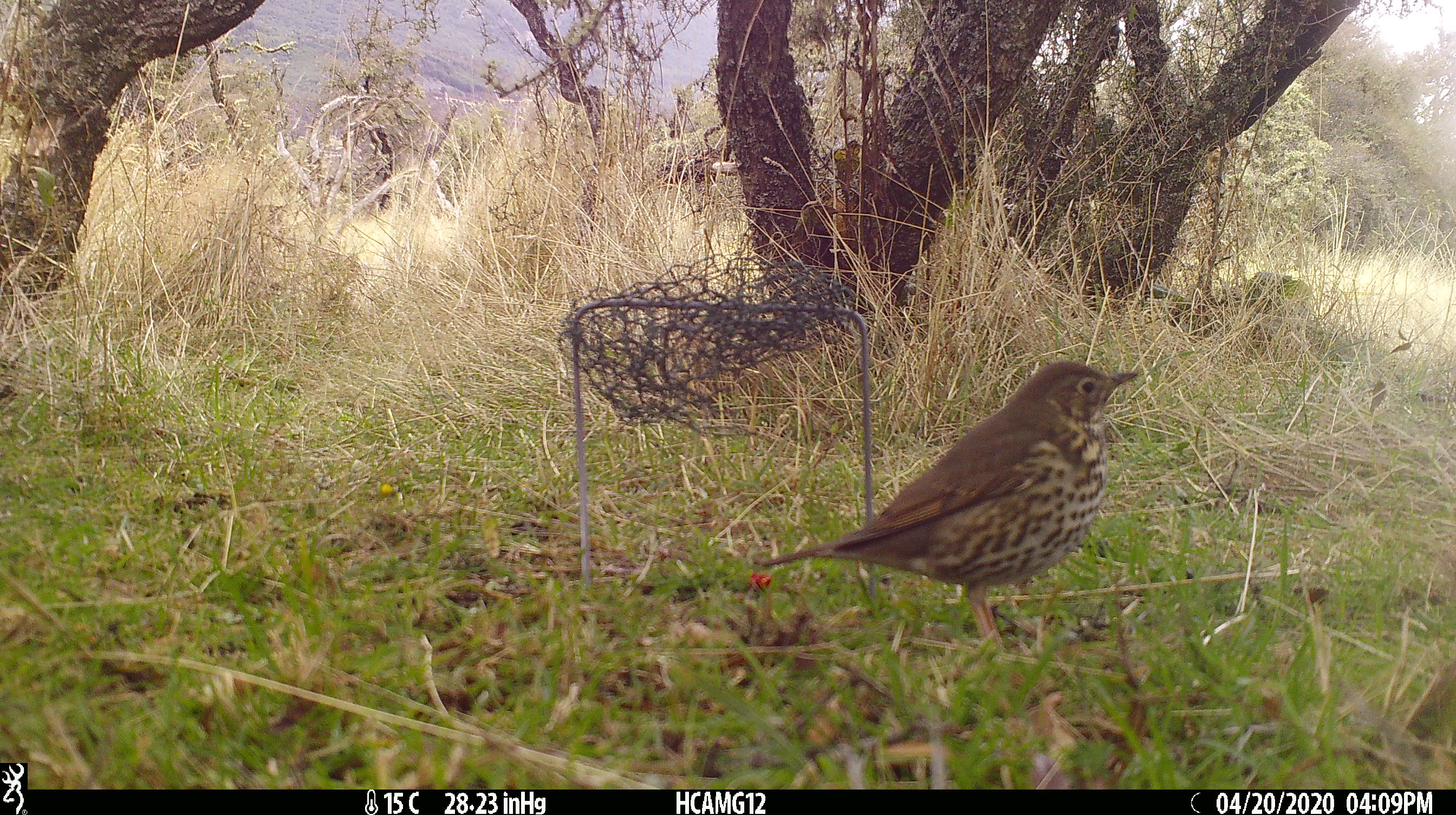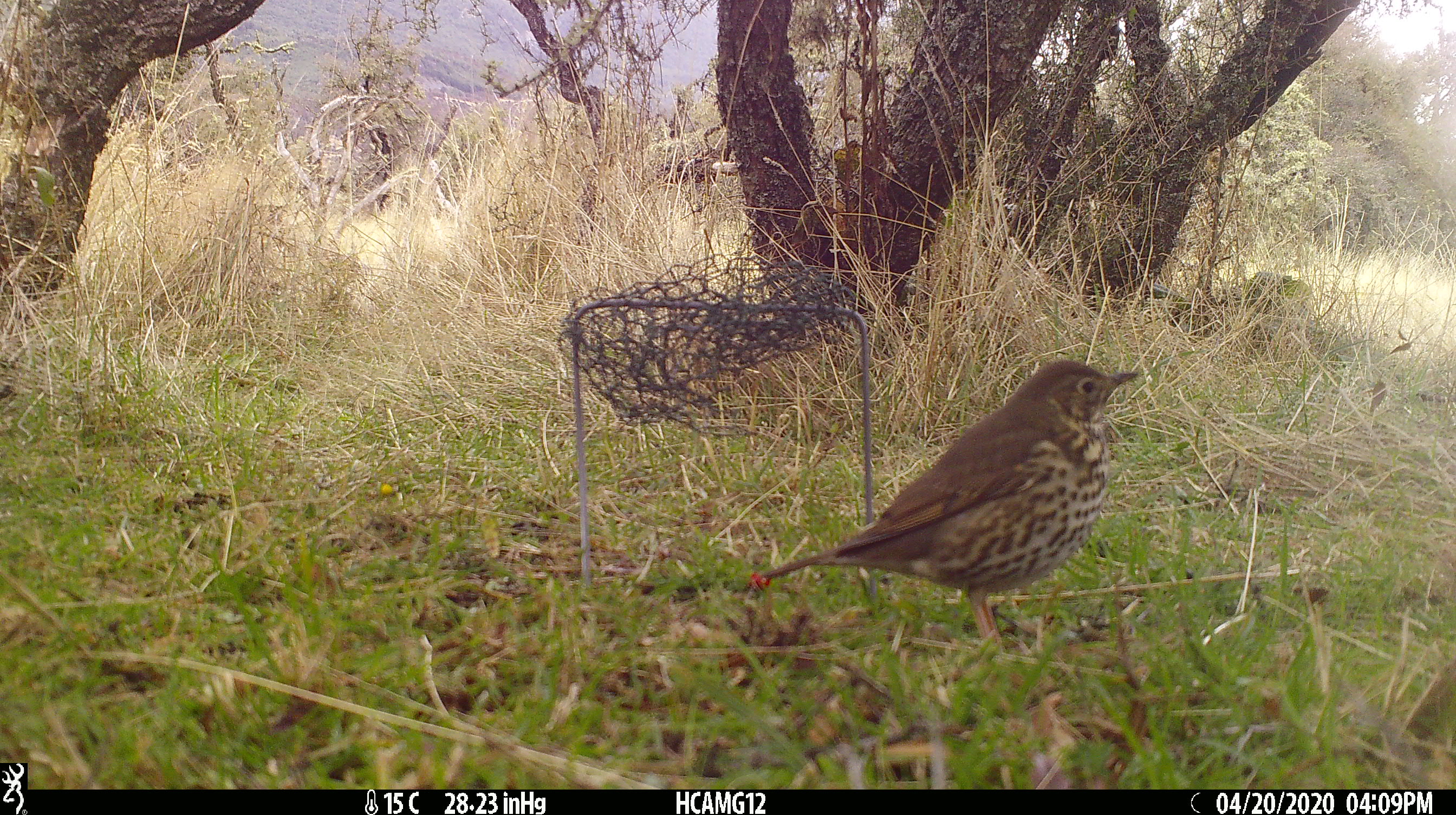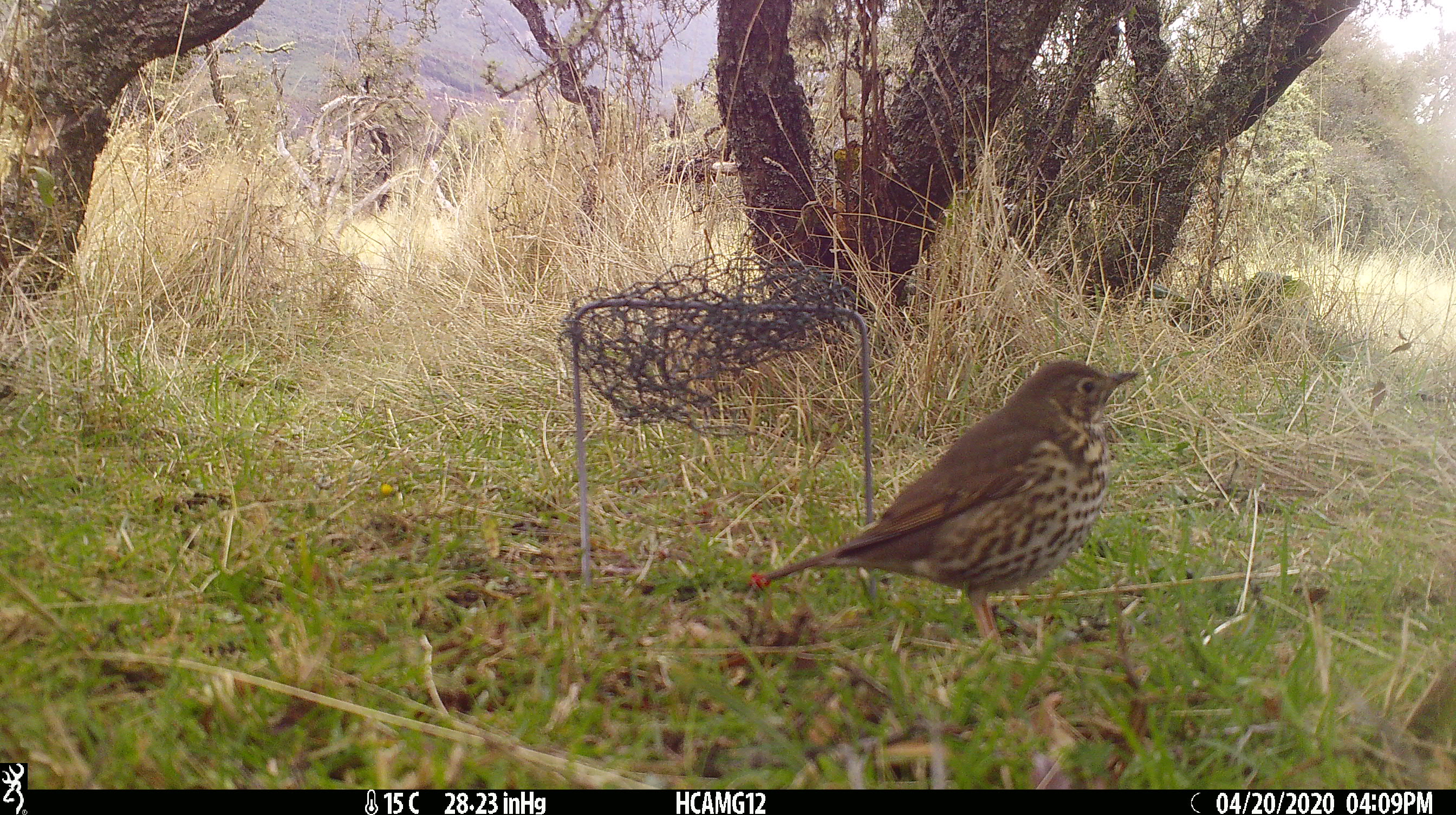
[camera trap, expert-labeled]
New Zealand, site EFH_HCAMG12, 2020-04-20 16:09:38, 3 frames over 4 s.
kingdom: Animalia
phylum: Chordata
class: Aves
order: Passeriformes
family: Turdidae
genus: Turdus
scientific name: Turdus philomelos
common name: song thrush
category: thrush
Thrush (song thrush) (Turdus philomelos).